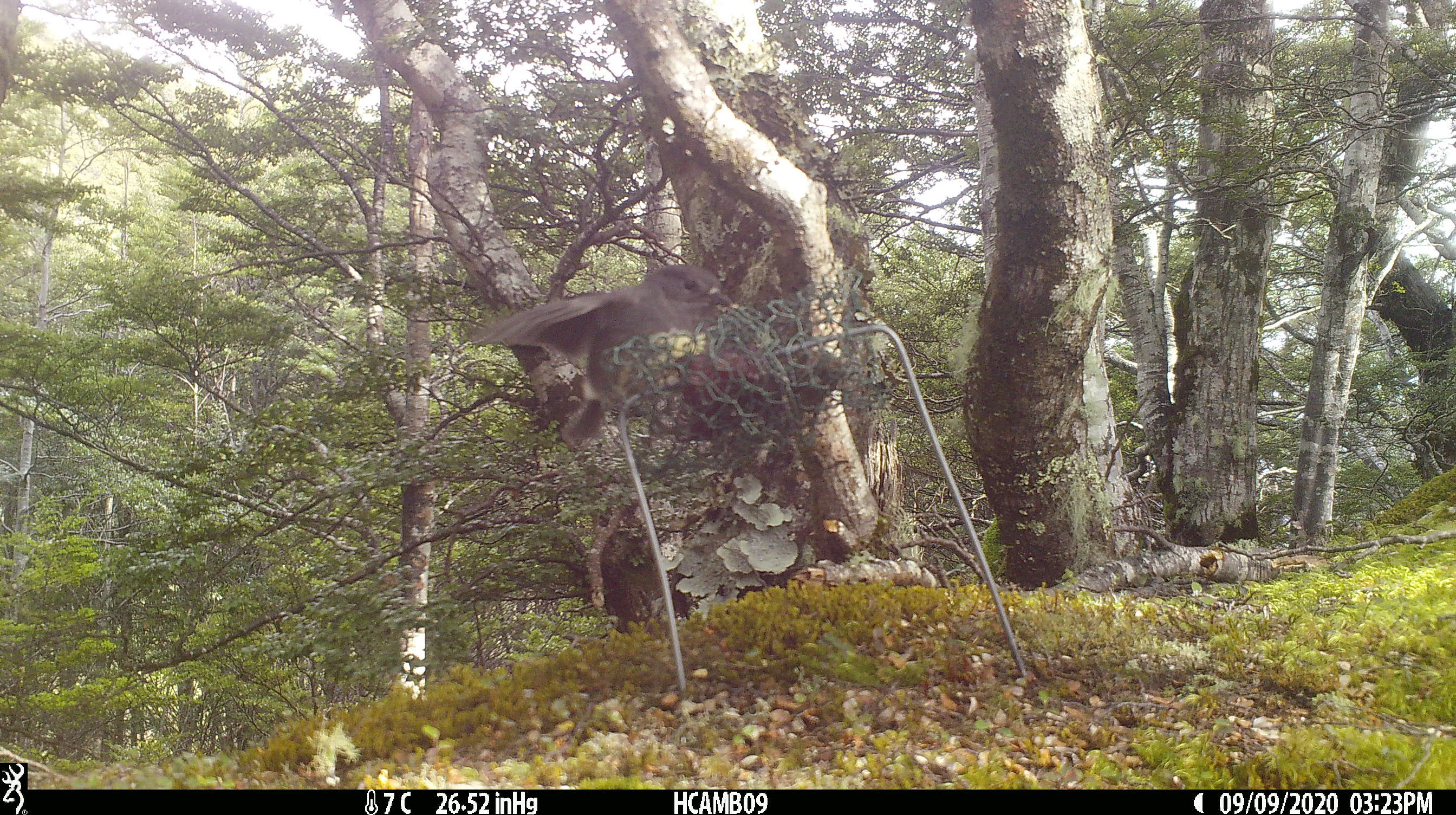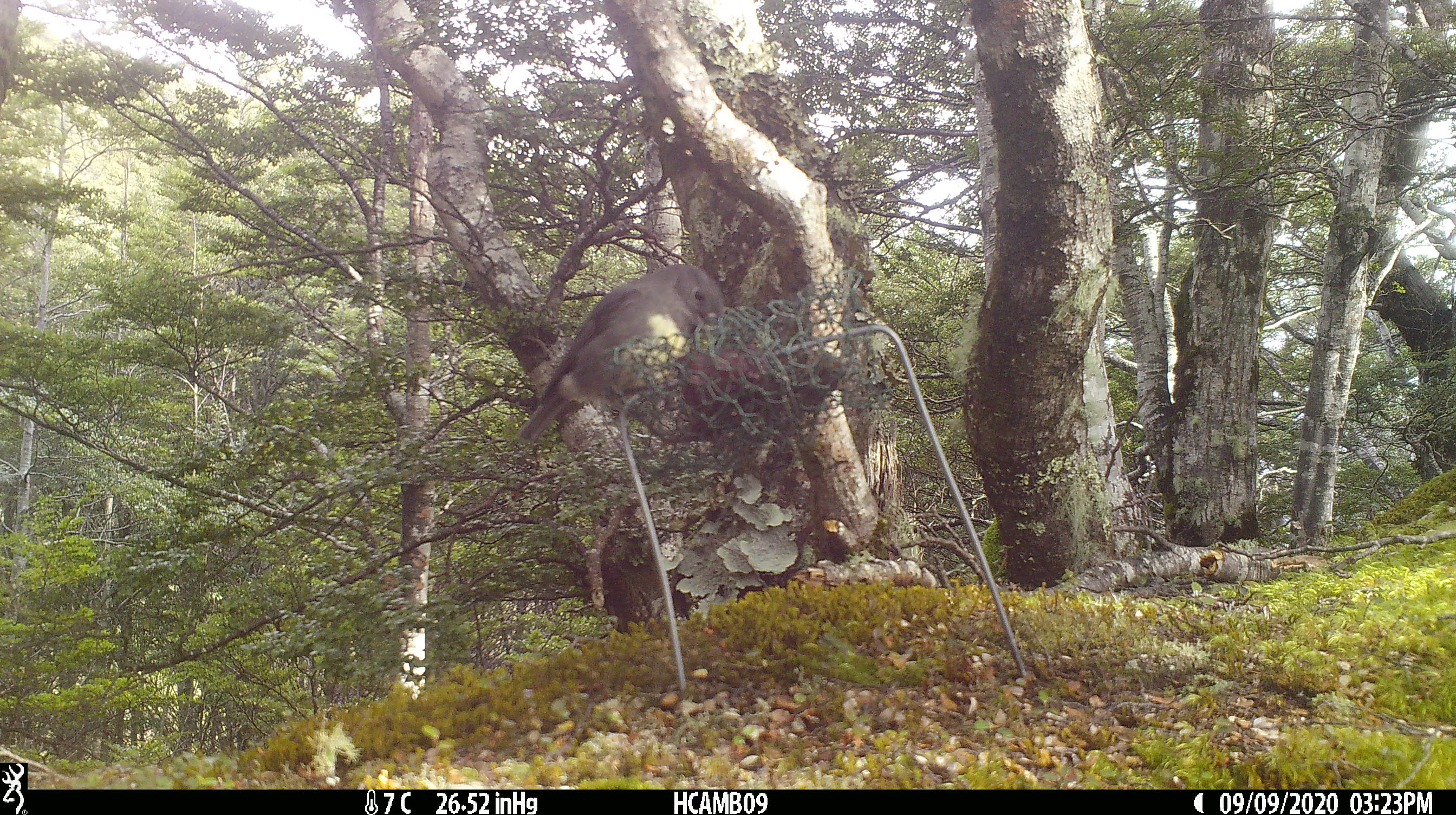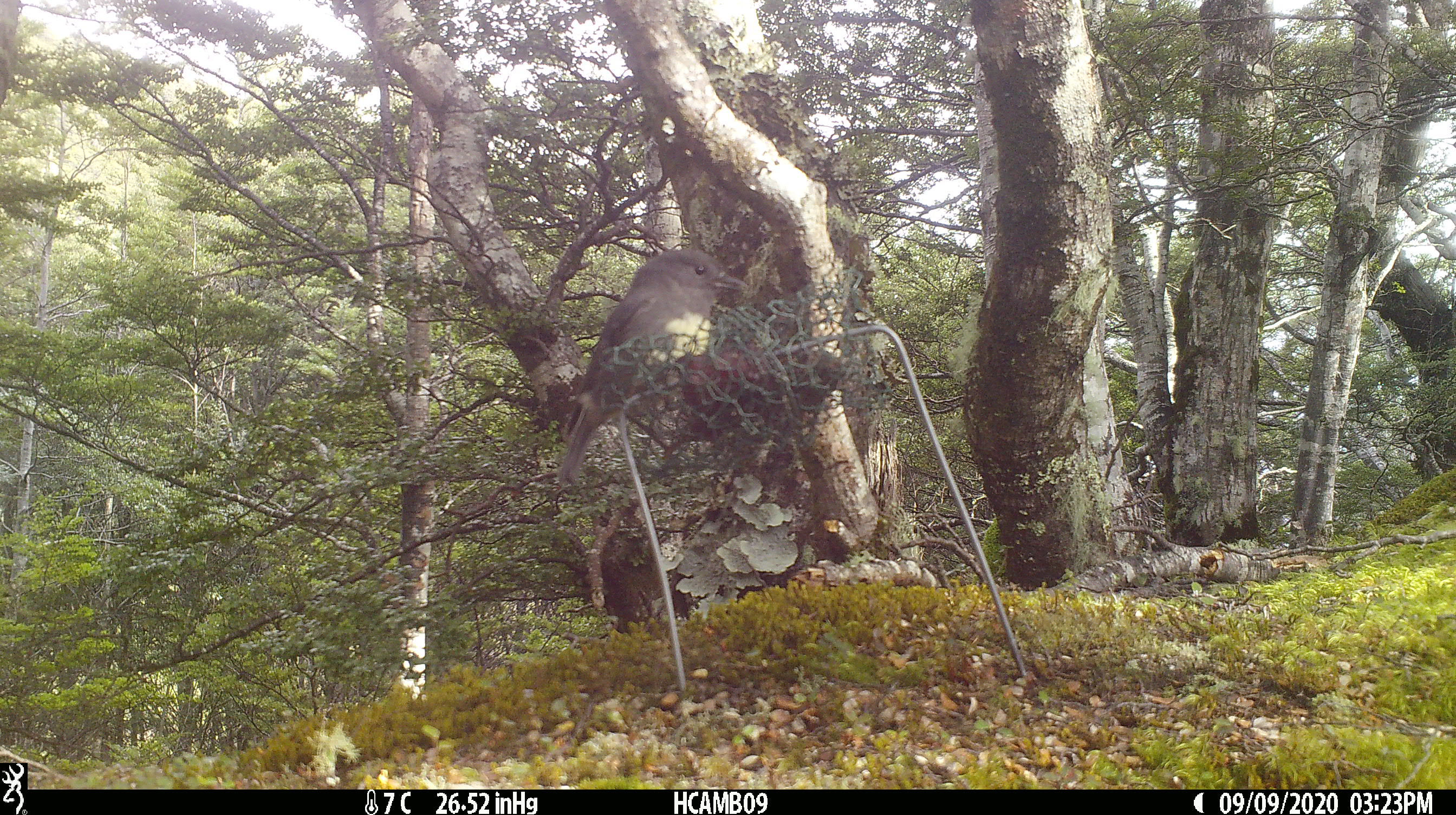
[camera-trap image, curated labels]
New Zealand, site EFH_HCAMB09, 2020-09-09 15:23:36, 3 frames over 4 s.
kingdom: Animalia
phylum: Chordata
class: Aves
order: Passeriformes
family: Petroicidae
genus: Petroica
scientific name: Petroica australis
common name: new zealand robin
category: robin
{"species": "robin (new zealand robin) (Petroica australis)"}